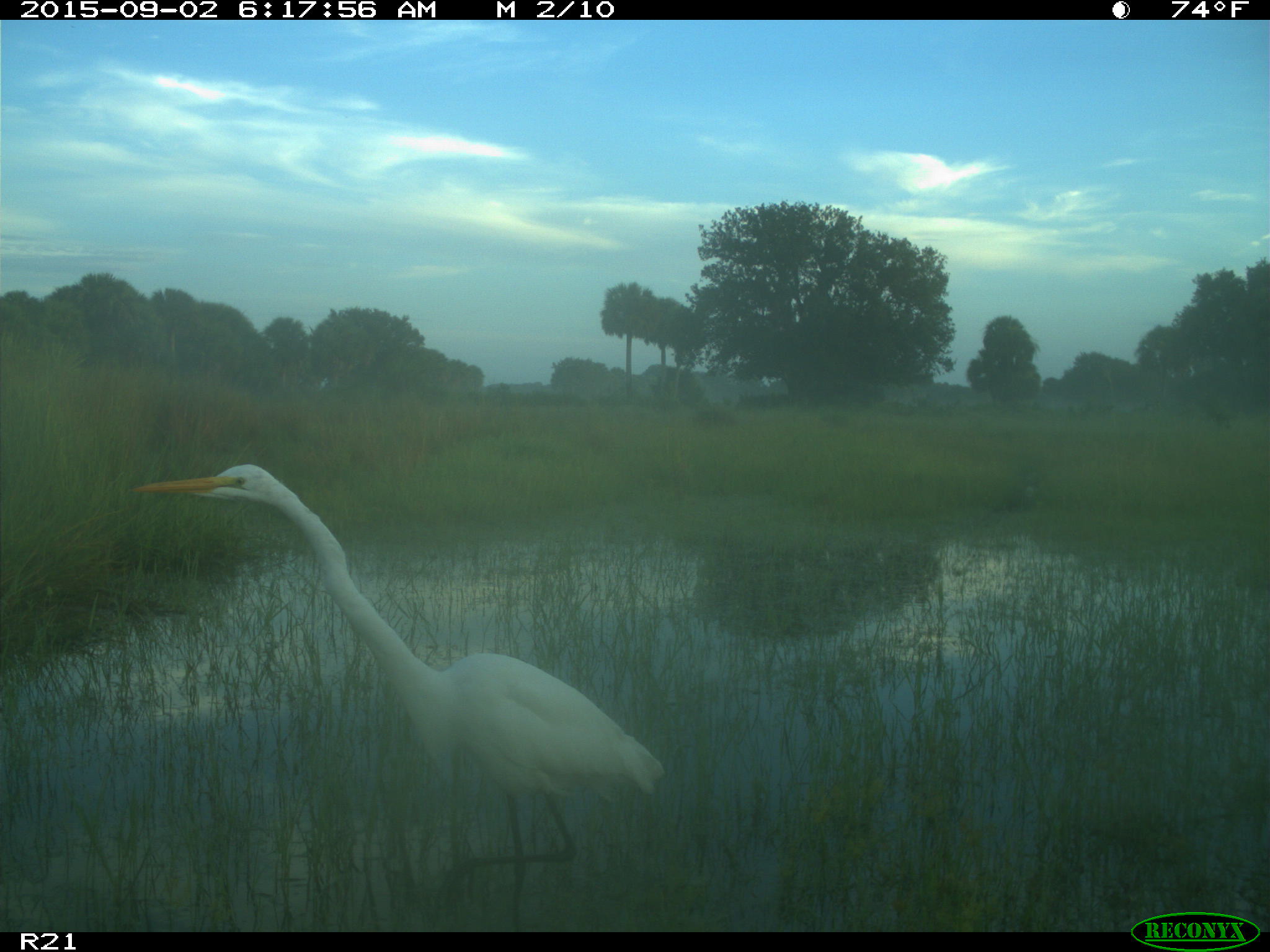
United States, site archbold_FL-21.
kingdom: Animalia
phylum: Chordata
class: Aves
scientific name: Aves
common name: birds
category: unidentified bird